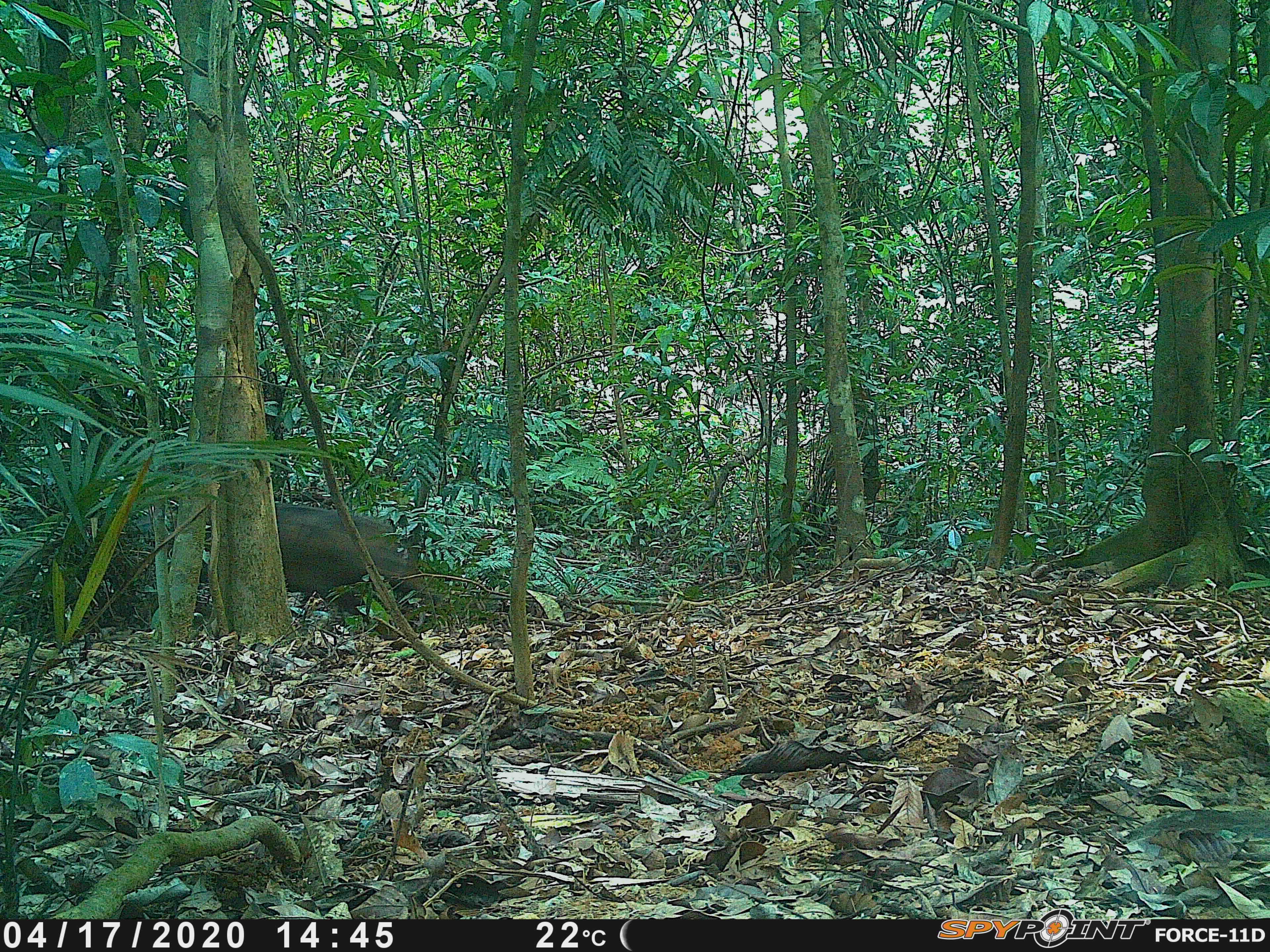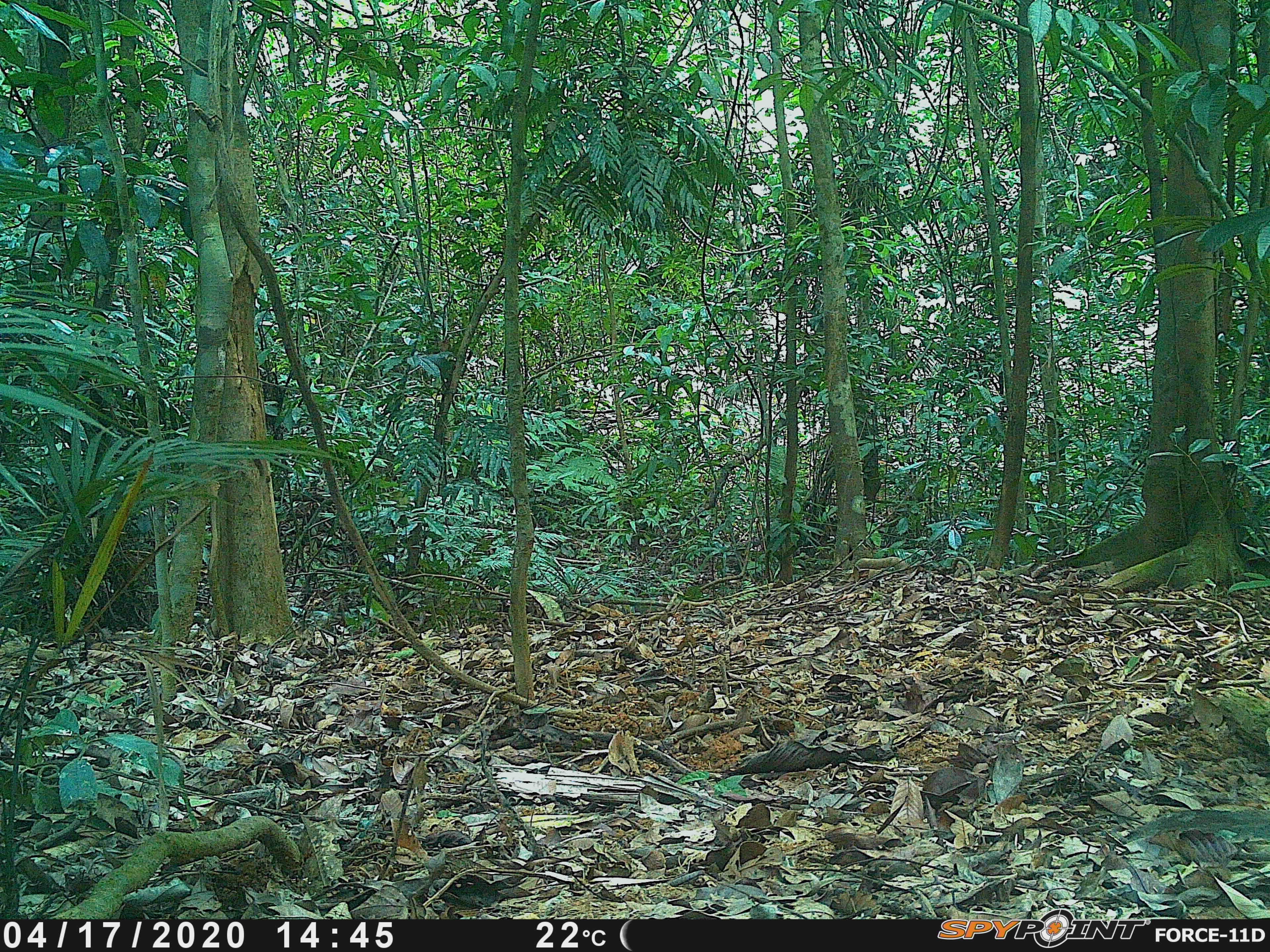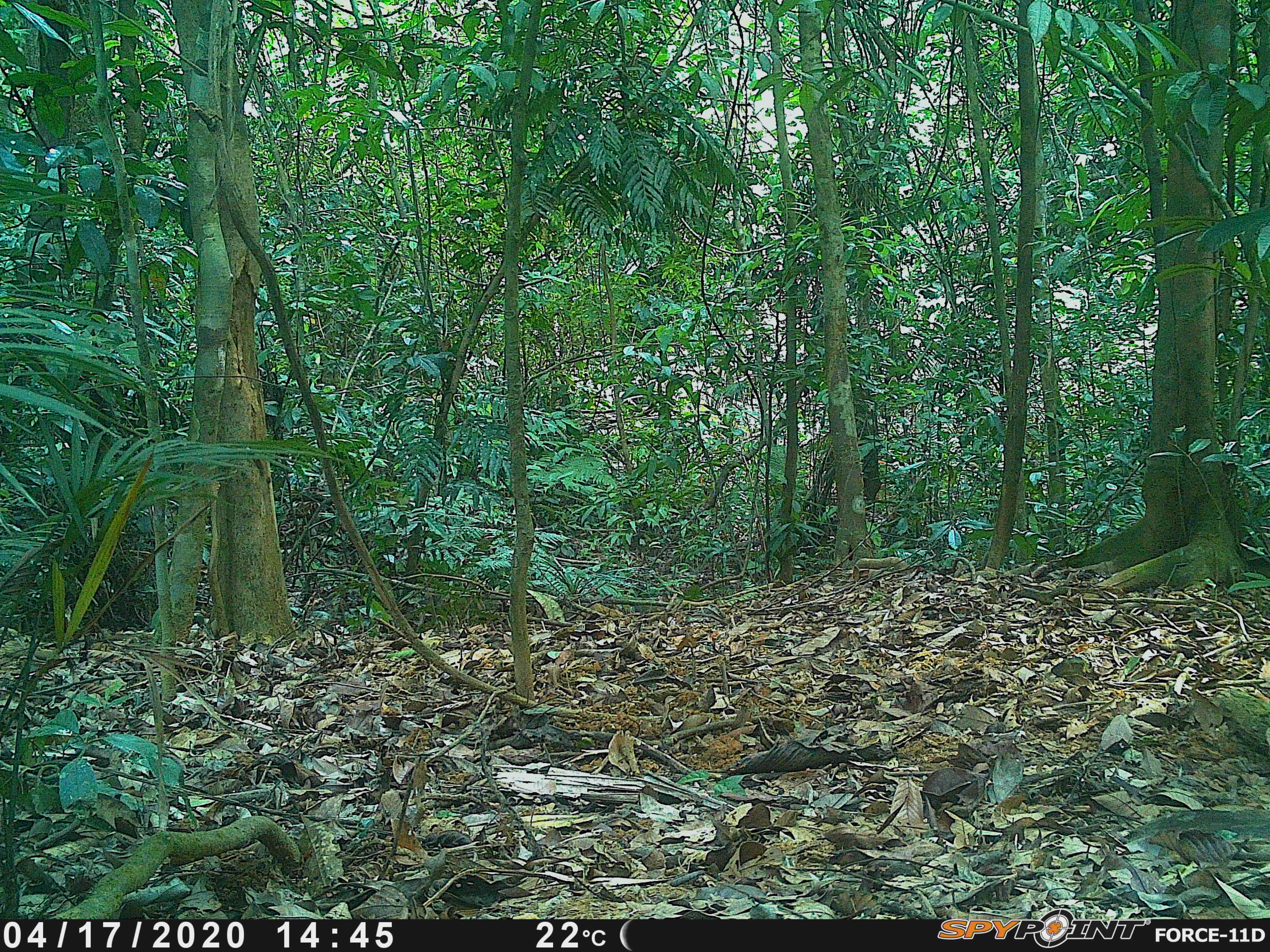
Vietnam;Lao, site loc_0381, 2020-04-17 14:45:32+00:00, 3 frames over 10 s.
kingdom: Animalia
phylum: Chordata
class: Mammalia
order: Artiodactyla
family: Suidae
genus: Sus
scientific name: Sus scrofa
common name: eurasian wild pig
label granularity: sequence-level